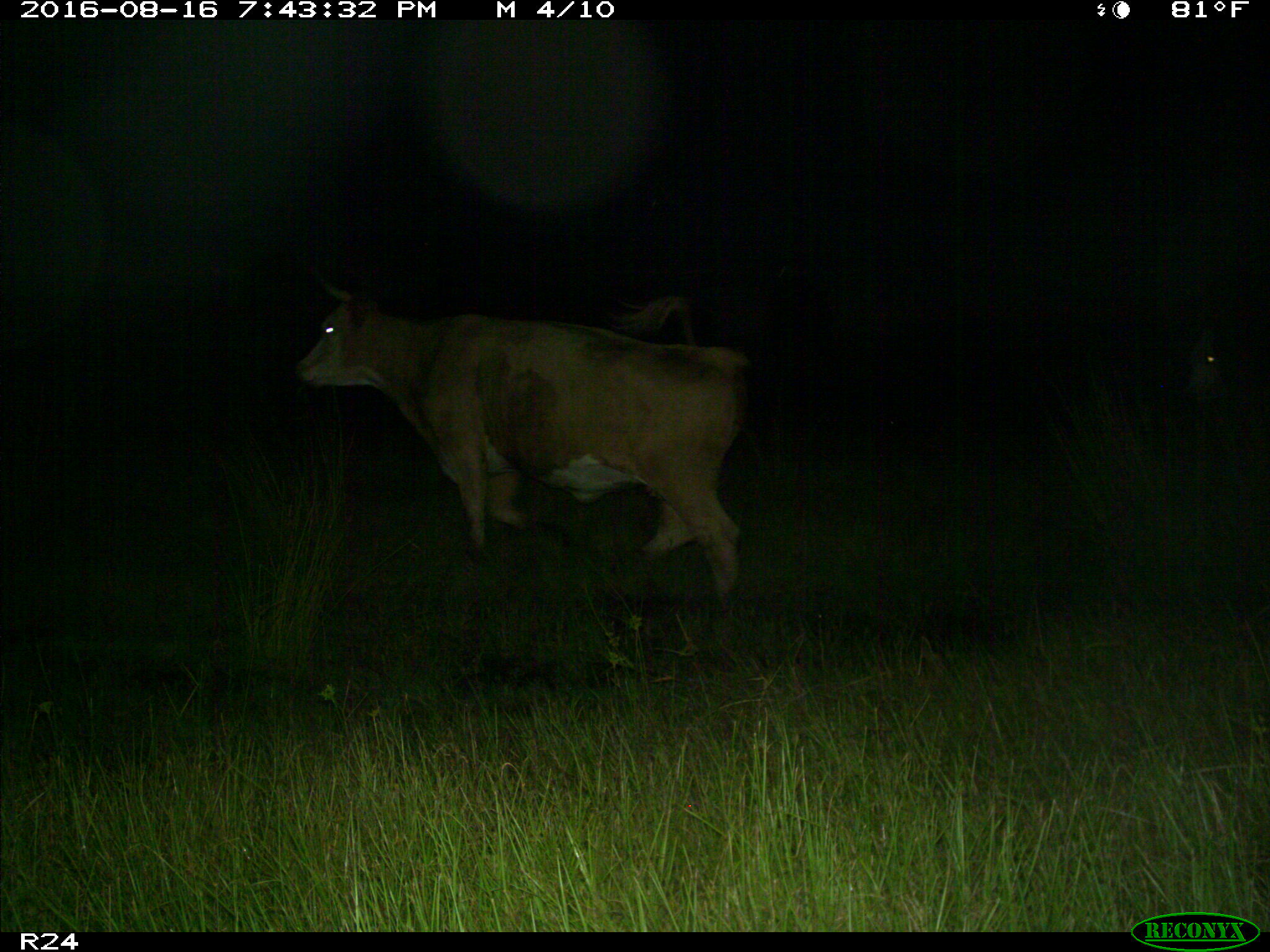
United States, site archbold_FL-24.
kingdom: Animalia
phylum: Chordata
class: Mammalia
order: Artiodactyla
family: Bovidae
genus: Bos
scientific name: Bos taurus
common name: domestic cow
Bos taurus (domestic cow).